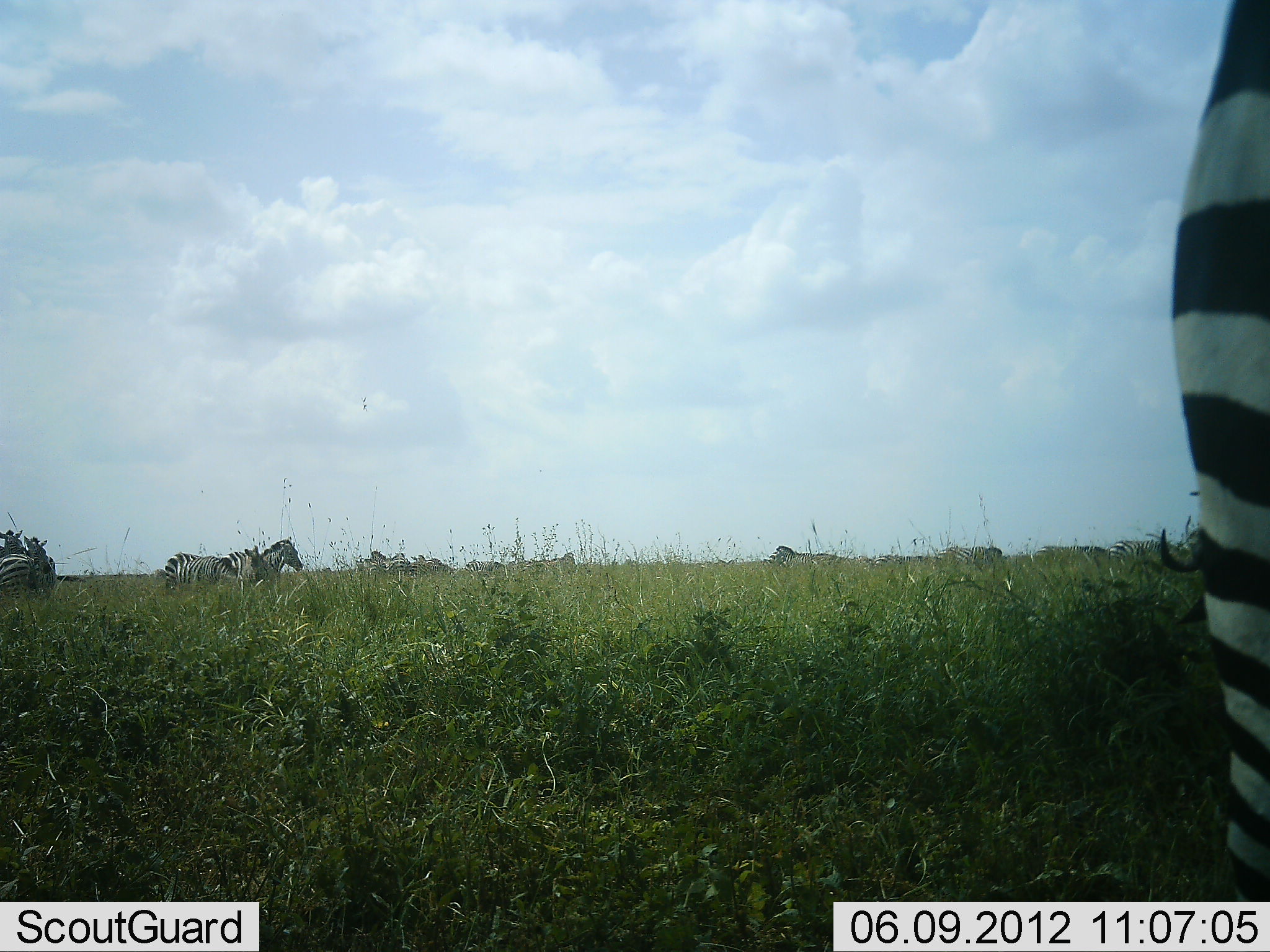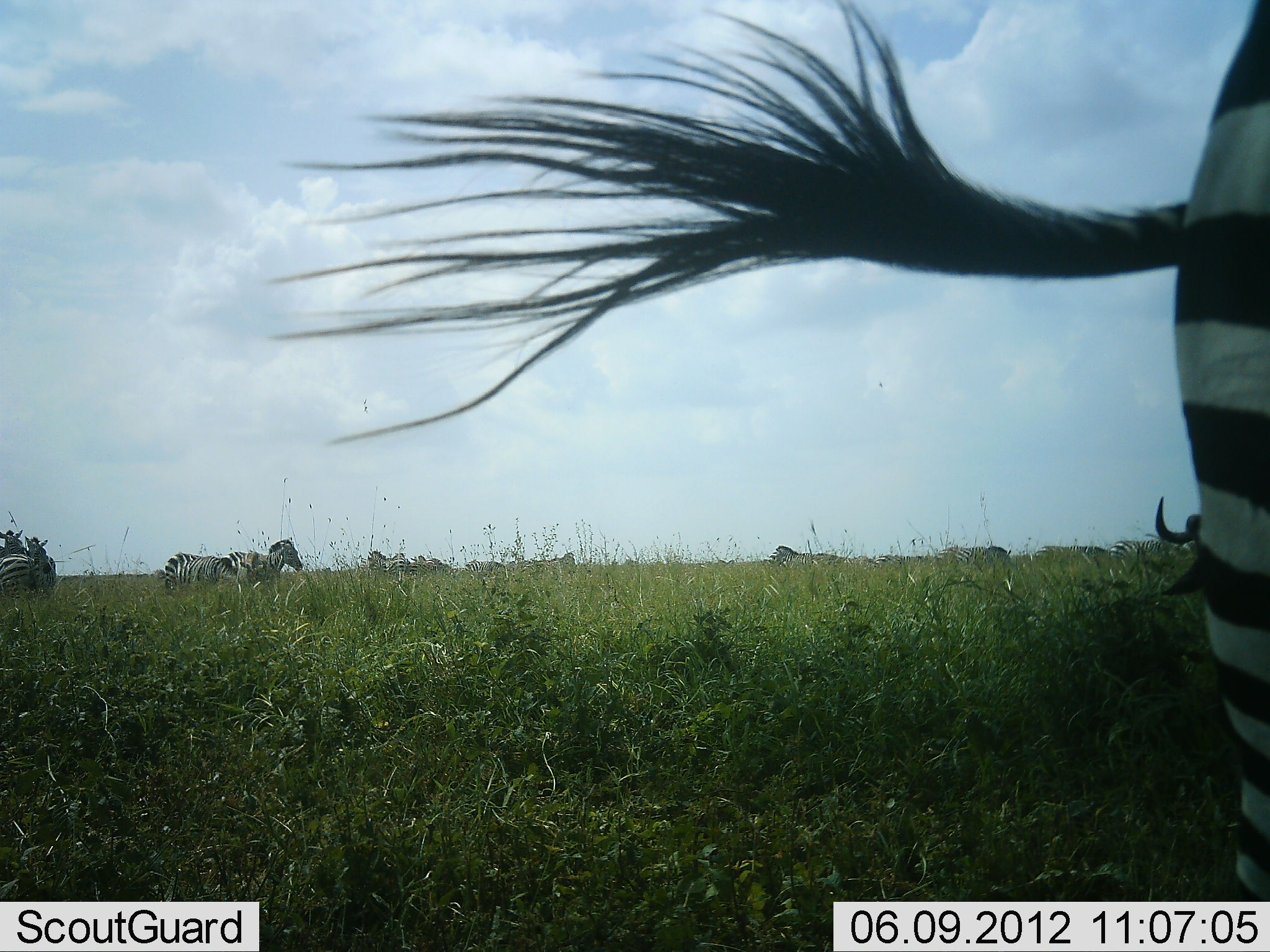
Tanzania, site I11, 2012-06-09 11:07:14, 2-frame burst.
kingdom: Animalia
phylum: Chordata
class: Mammalia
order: Artiodactyla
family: Bovidae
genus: Connochaetes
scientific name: Connochaetes taurinus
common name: blue wildebeest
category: wildebeest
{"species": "wildebeest (blue wildebeest) (Connochaetes taurinus)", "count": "1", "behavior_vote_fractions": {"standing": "80%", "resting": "10%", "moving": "10%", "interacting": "0%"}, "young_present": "0%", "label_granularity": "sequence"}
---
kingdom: Animalia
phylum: Chordata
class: Mammalia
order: Perissodactyla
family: Equidae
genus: Equus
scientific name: Equus quagga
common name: plains zebra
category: zebra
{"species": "zebra (plains zebra) (Equus quagga)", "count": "11-50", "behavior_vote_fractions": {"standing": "75%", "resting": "0%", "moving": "25%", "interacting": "6%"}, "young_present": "0%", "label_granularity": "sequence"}